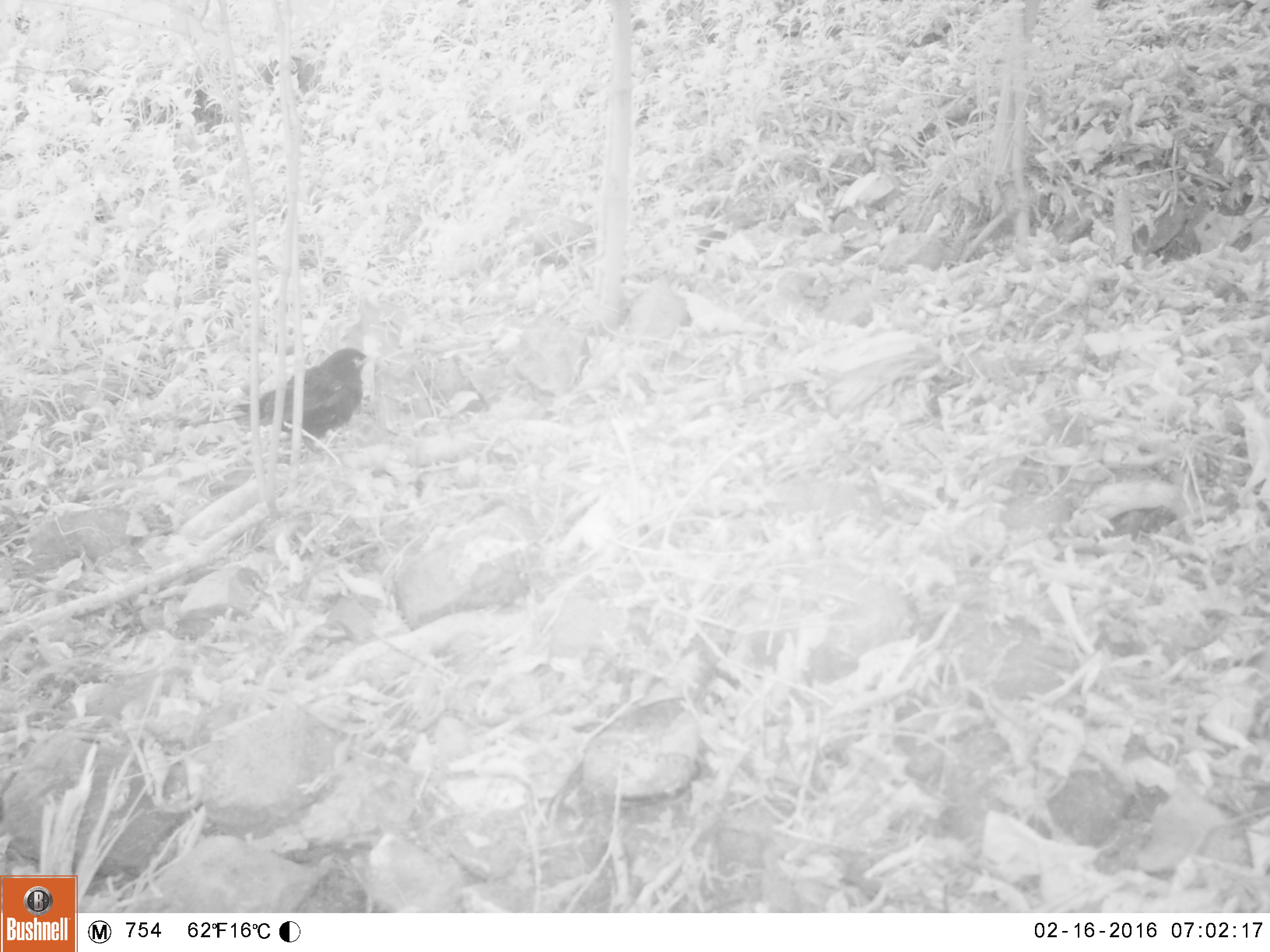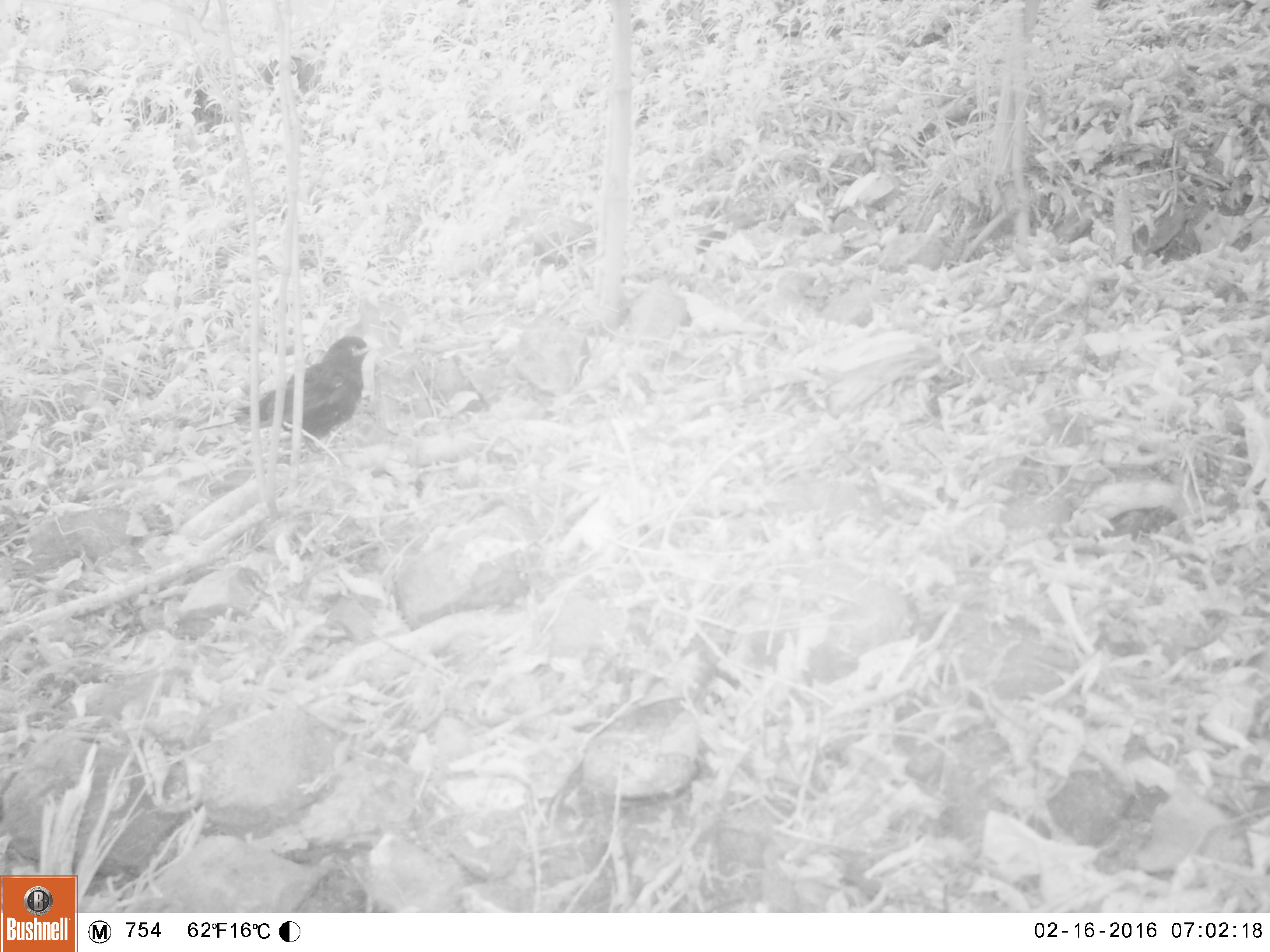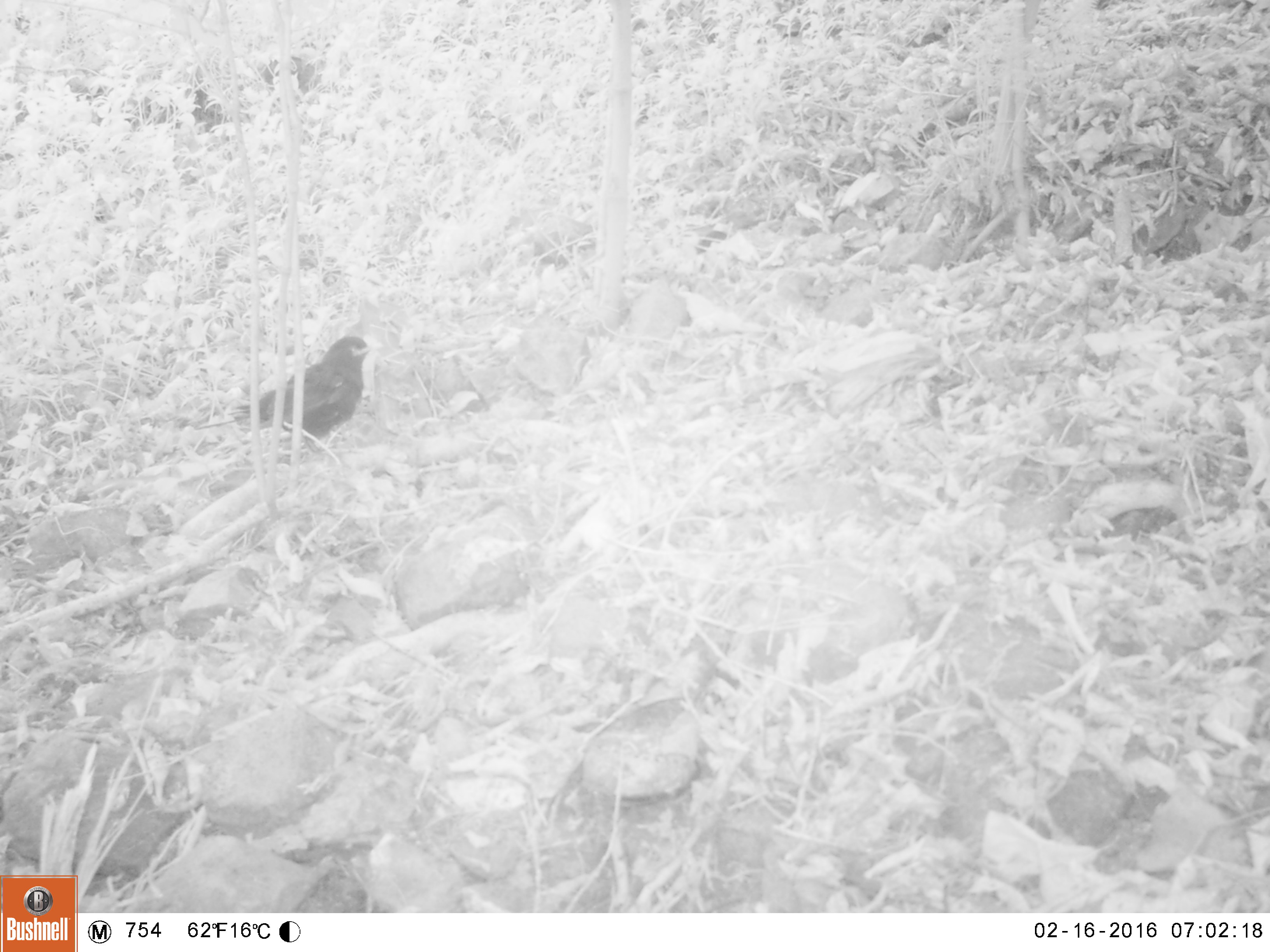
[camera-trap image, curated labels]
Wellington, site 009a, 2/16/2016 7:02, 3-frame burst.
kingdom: Animalia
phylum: Chordata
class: Aves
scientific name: Aves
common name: bird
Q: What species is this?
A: Bird (Aves).